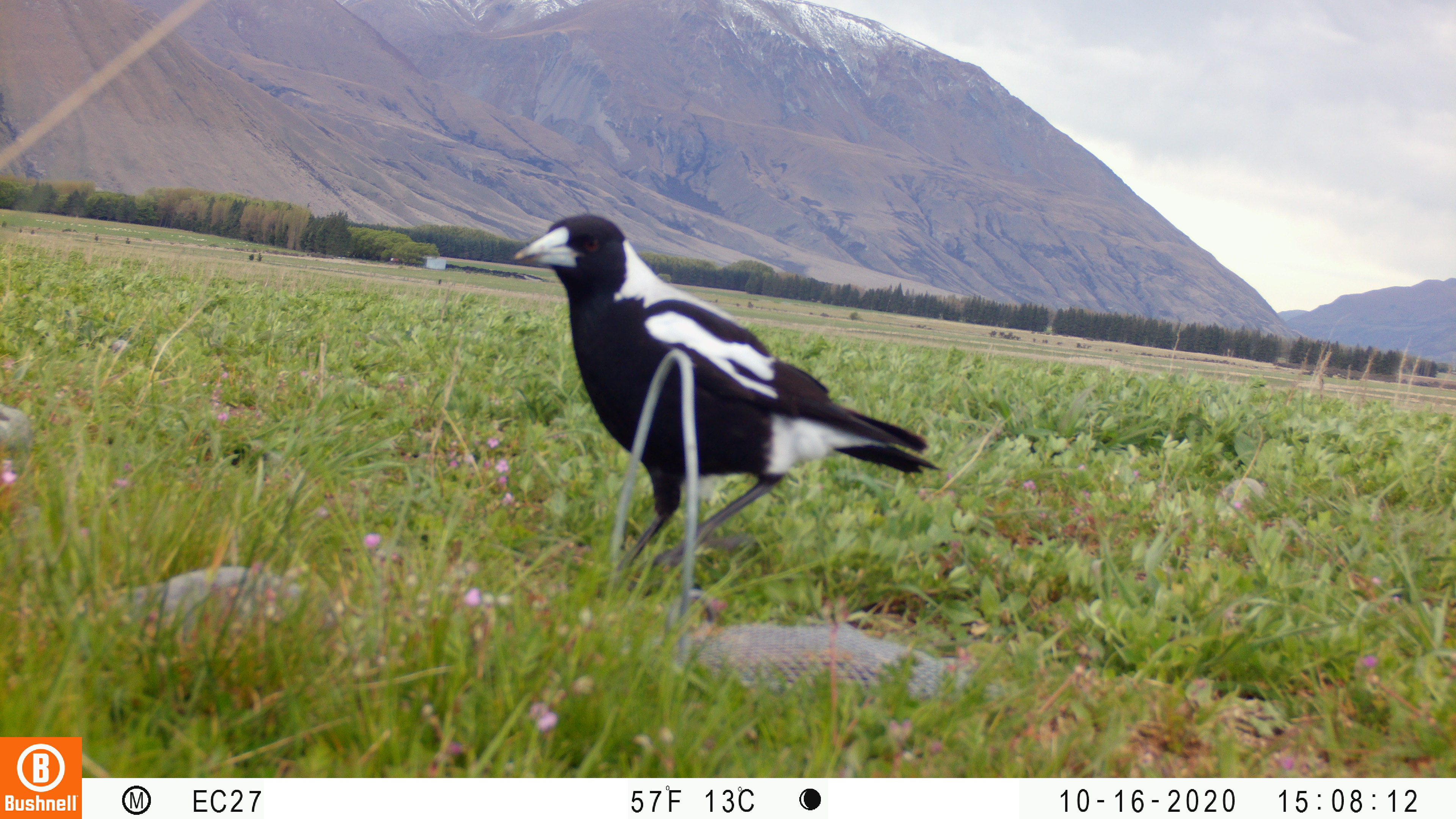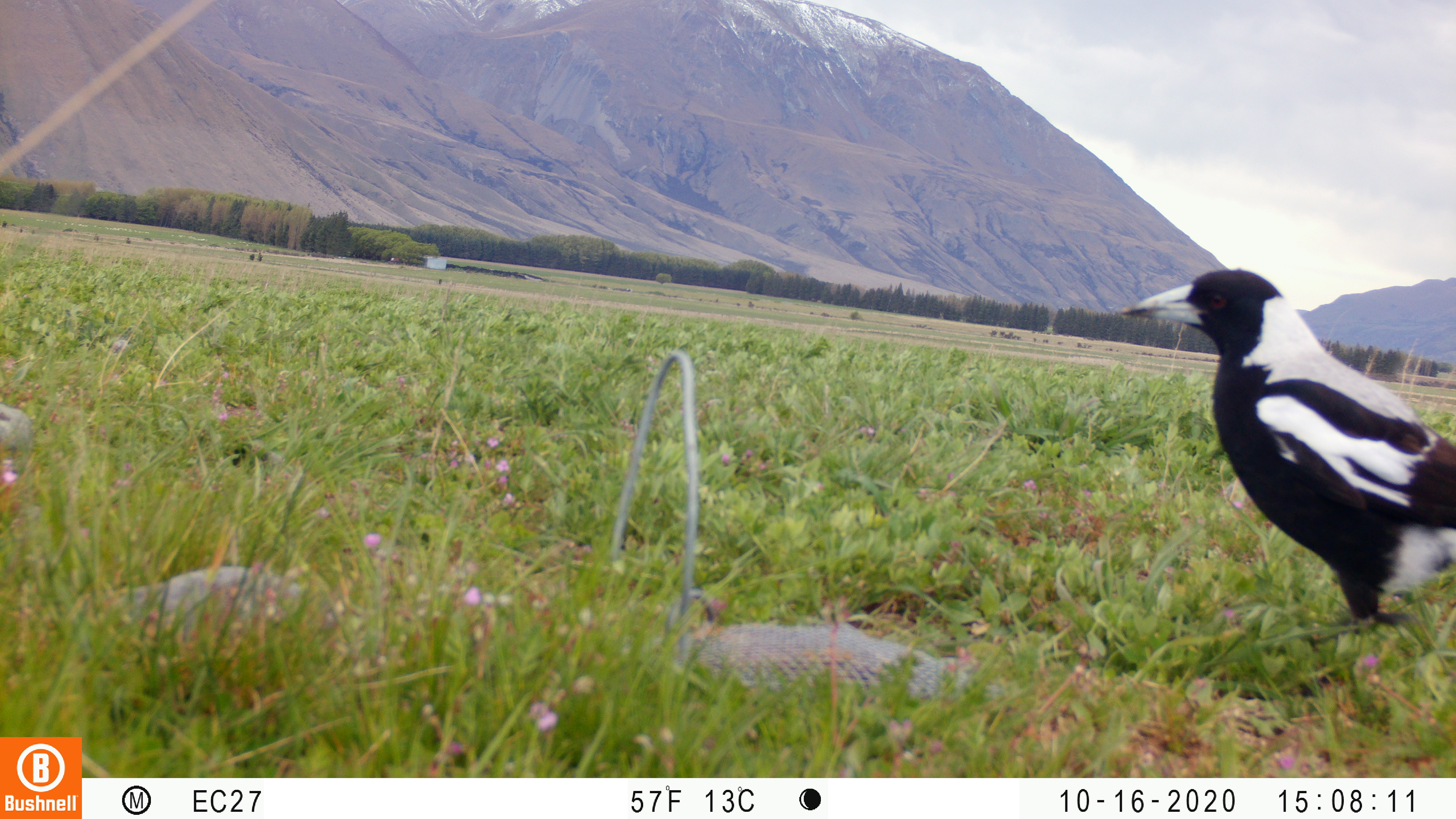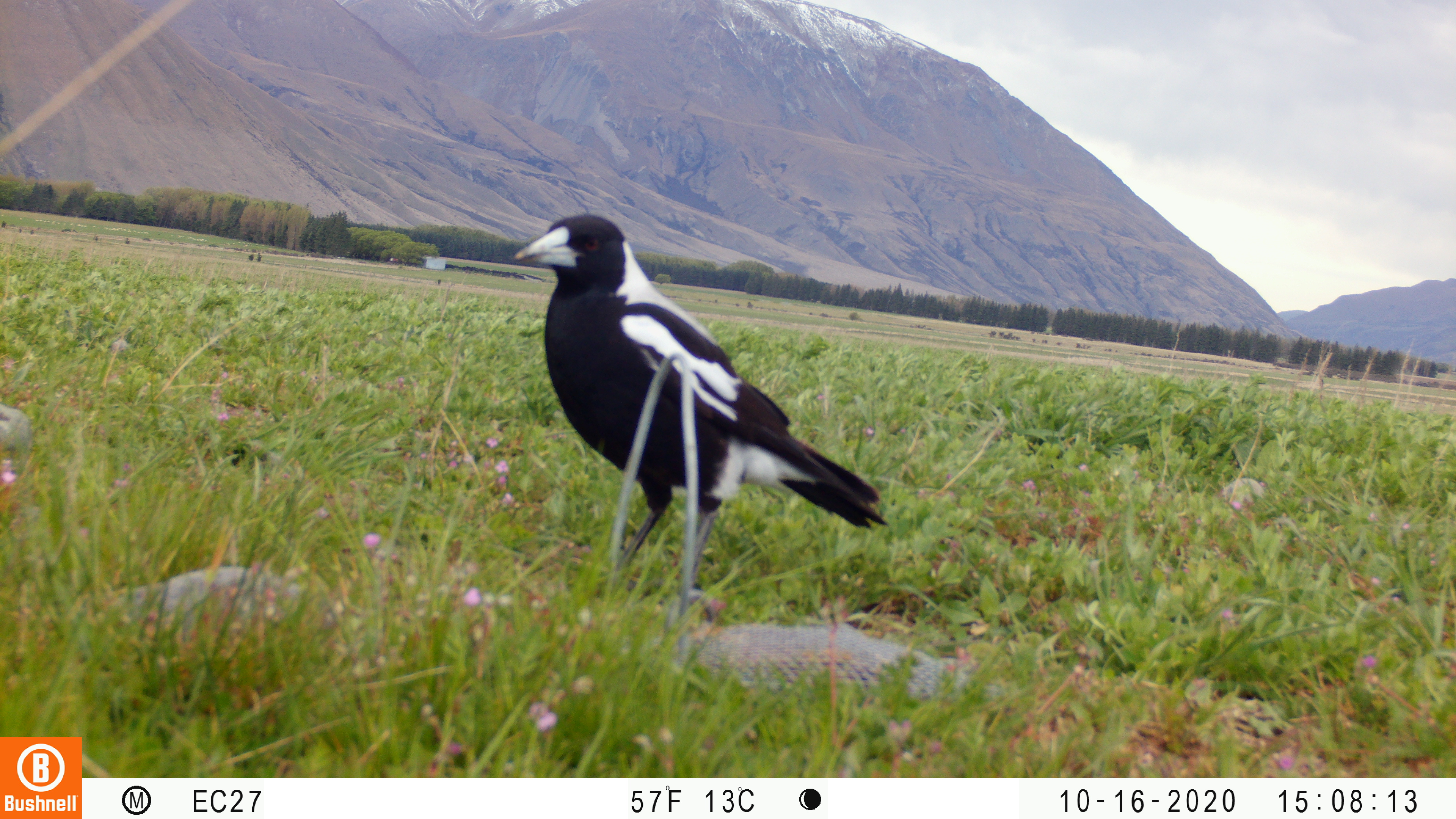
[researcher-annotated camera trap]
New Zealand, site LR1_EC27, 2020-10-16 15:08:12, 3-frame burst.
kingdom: Animalia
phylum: Chordata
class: Aves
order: Passeriformes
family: Artamidae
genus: Gymnorhina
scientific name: Gymnorhina tibicen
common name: australian magpie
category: magpie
Magpie (australian magpie) (Gymnorhina tibicen).